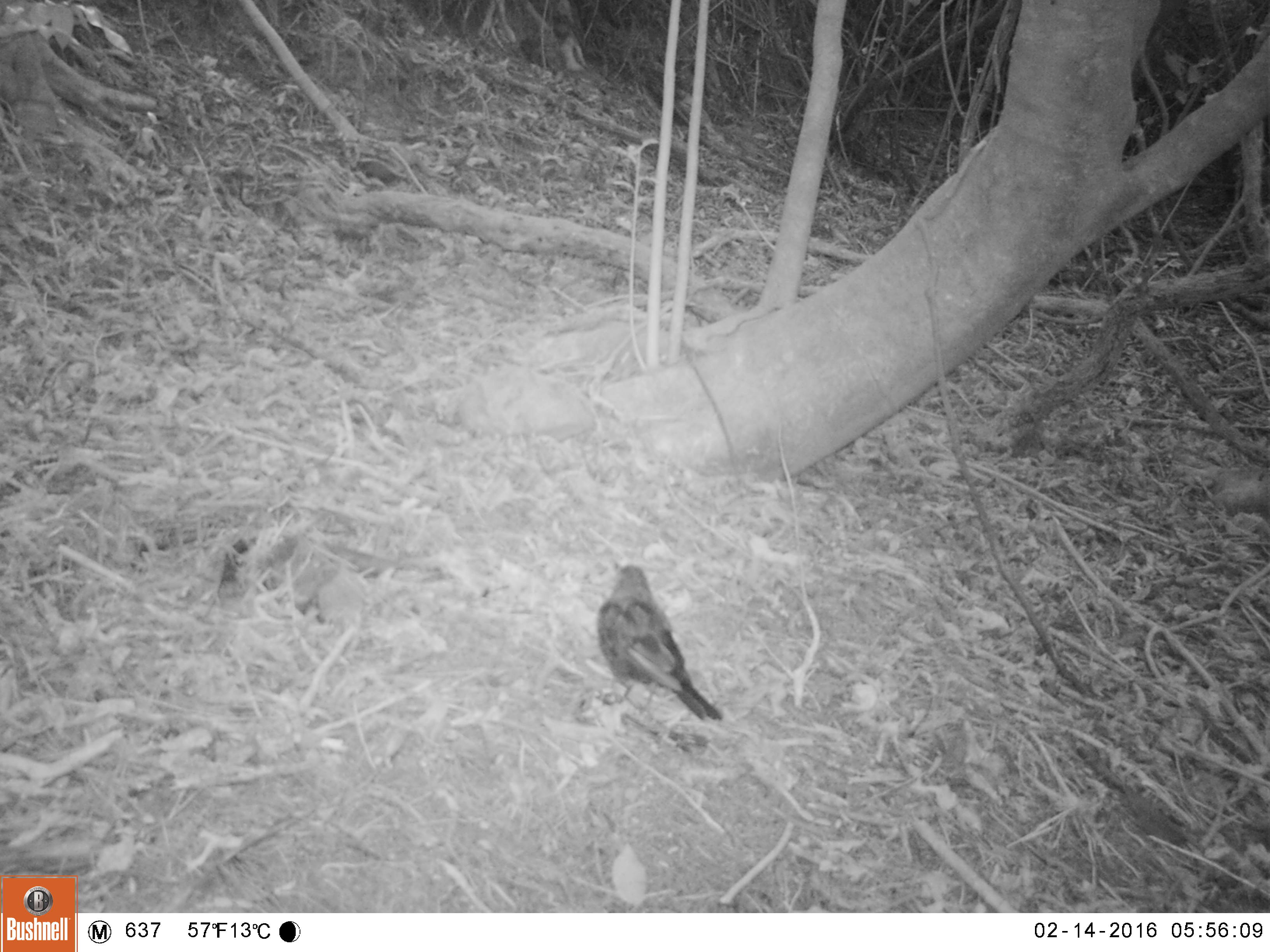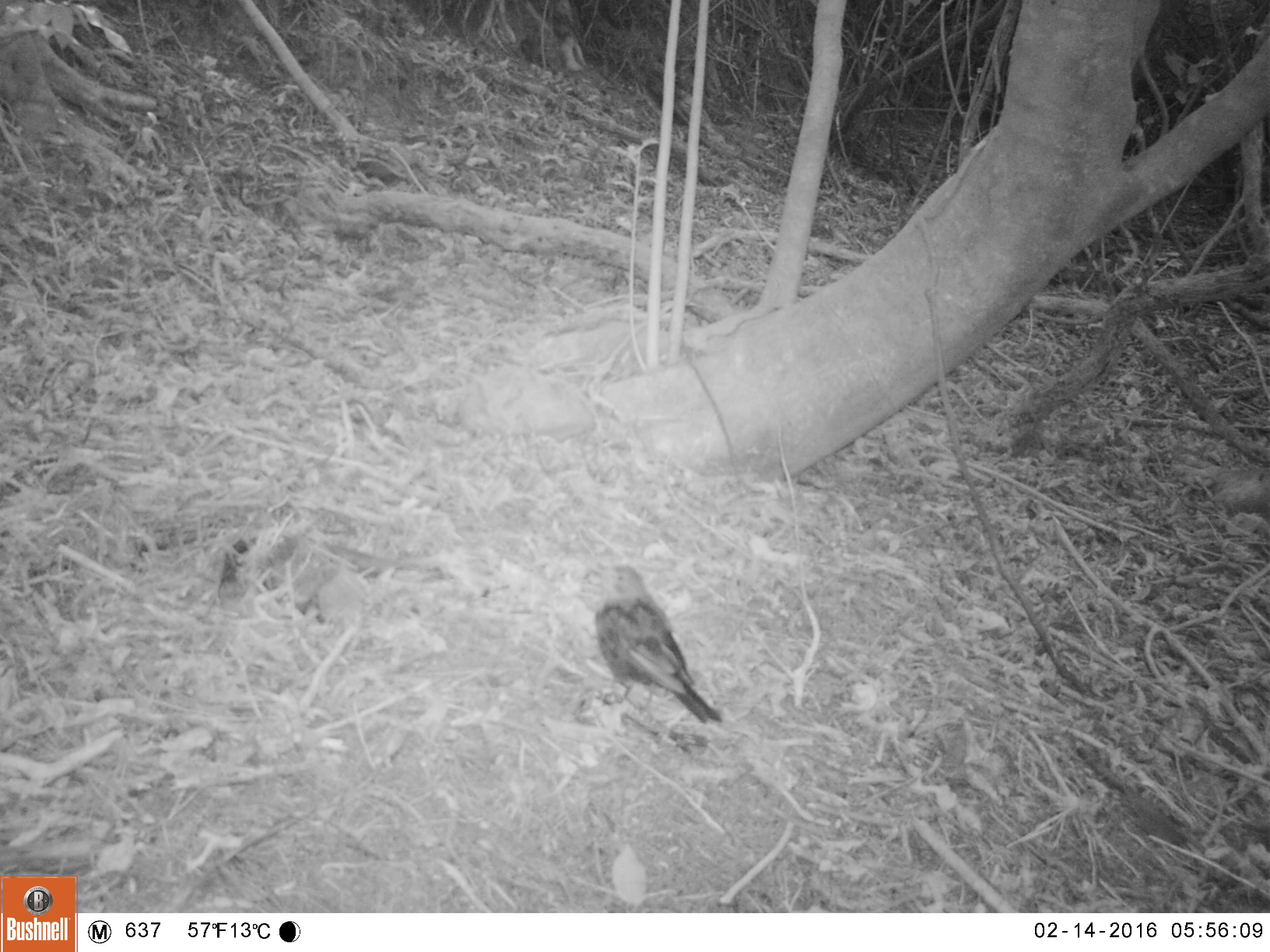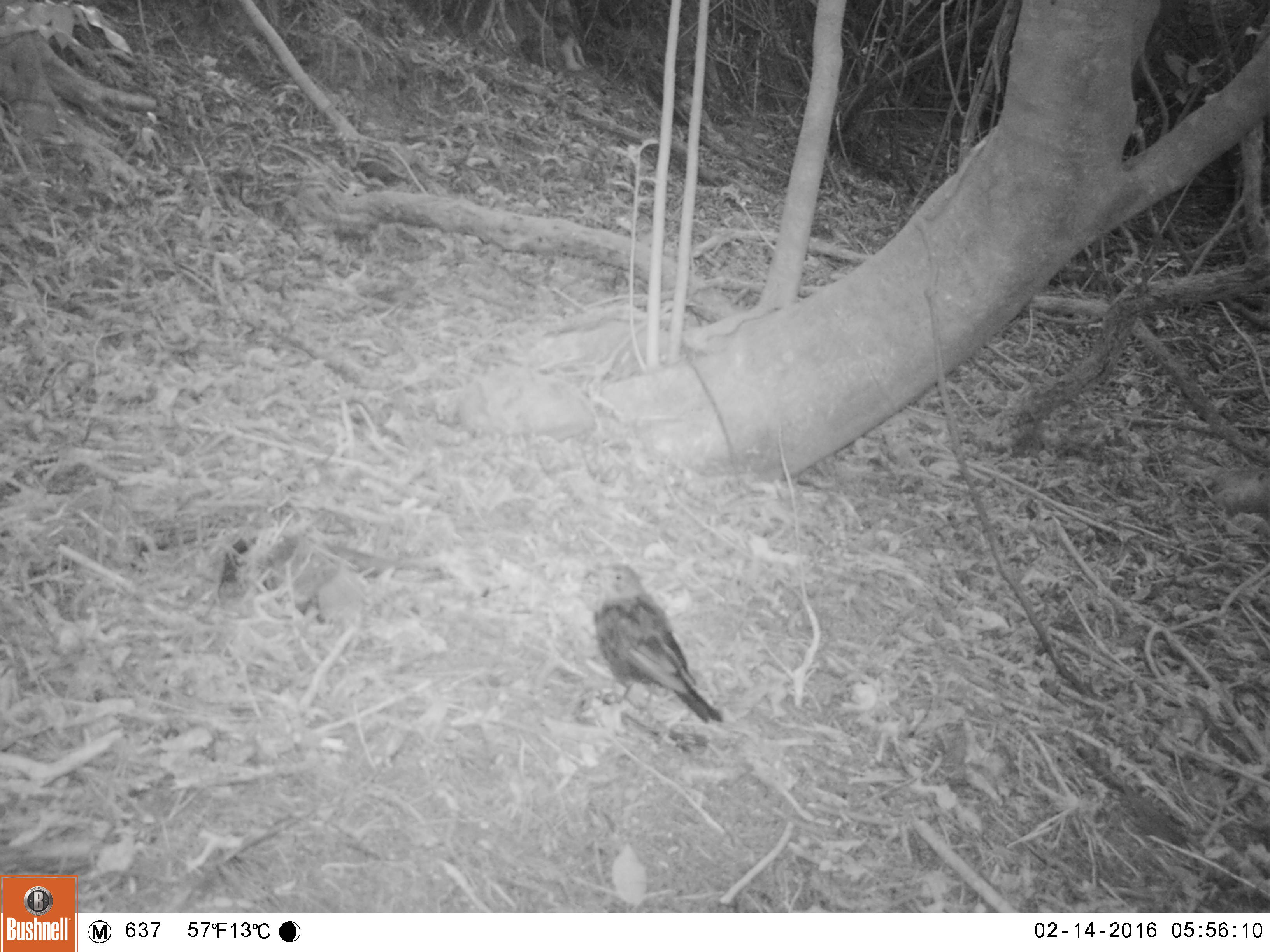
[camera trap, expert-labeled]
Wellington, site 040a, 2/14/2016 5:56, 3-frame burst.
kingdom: Animalia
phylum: Chordata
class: Aves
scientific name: Aves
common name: bird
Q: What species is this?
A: Bird (Aves).